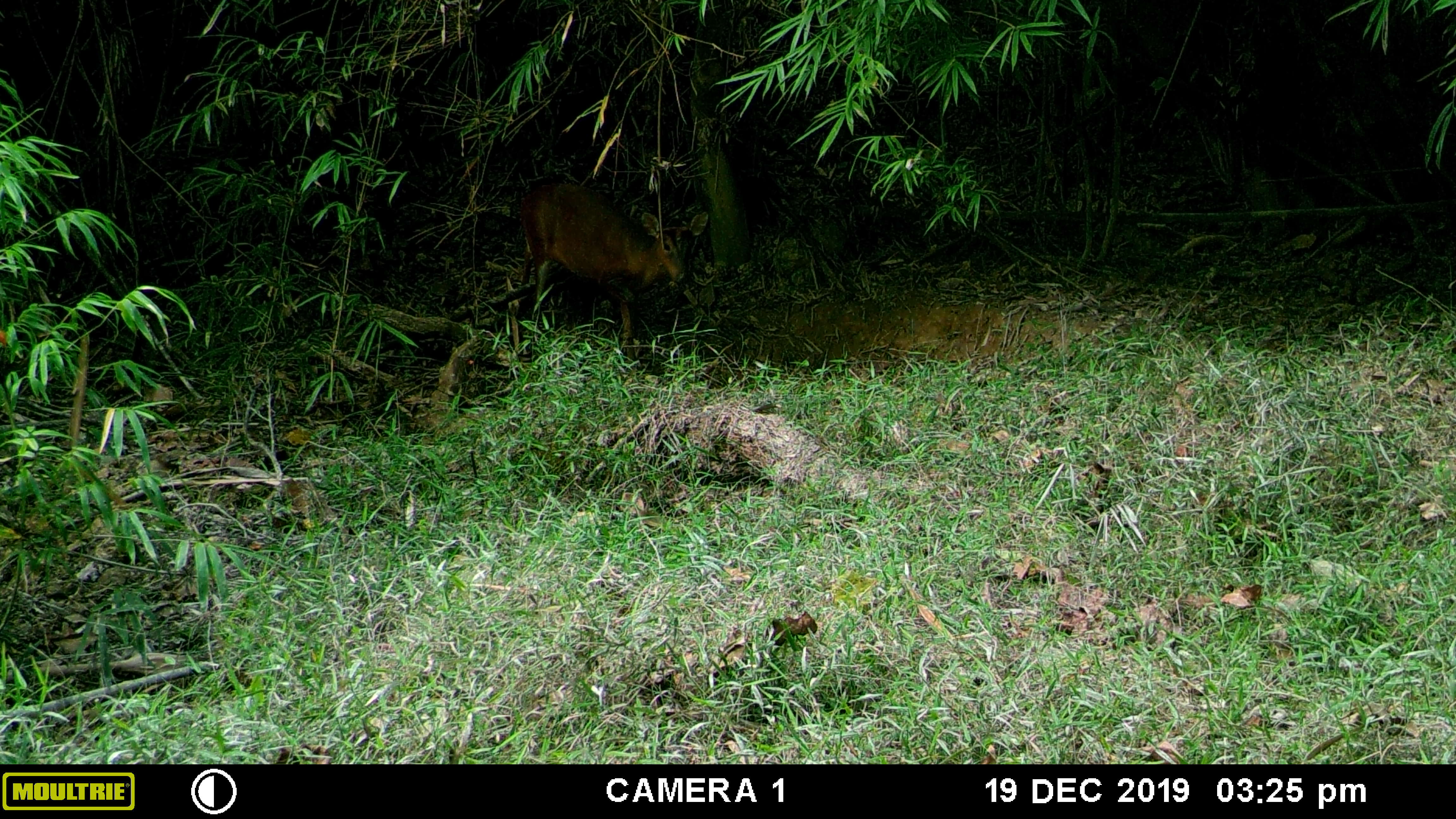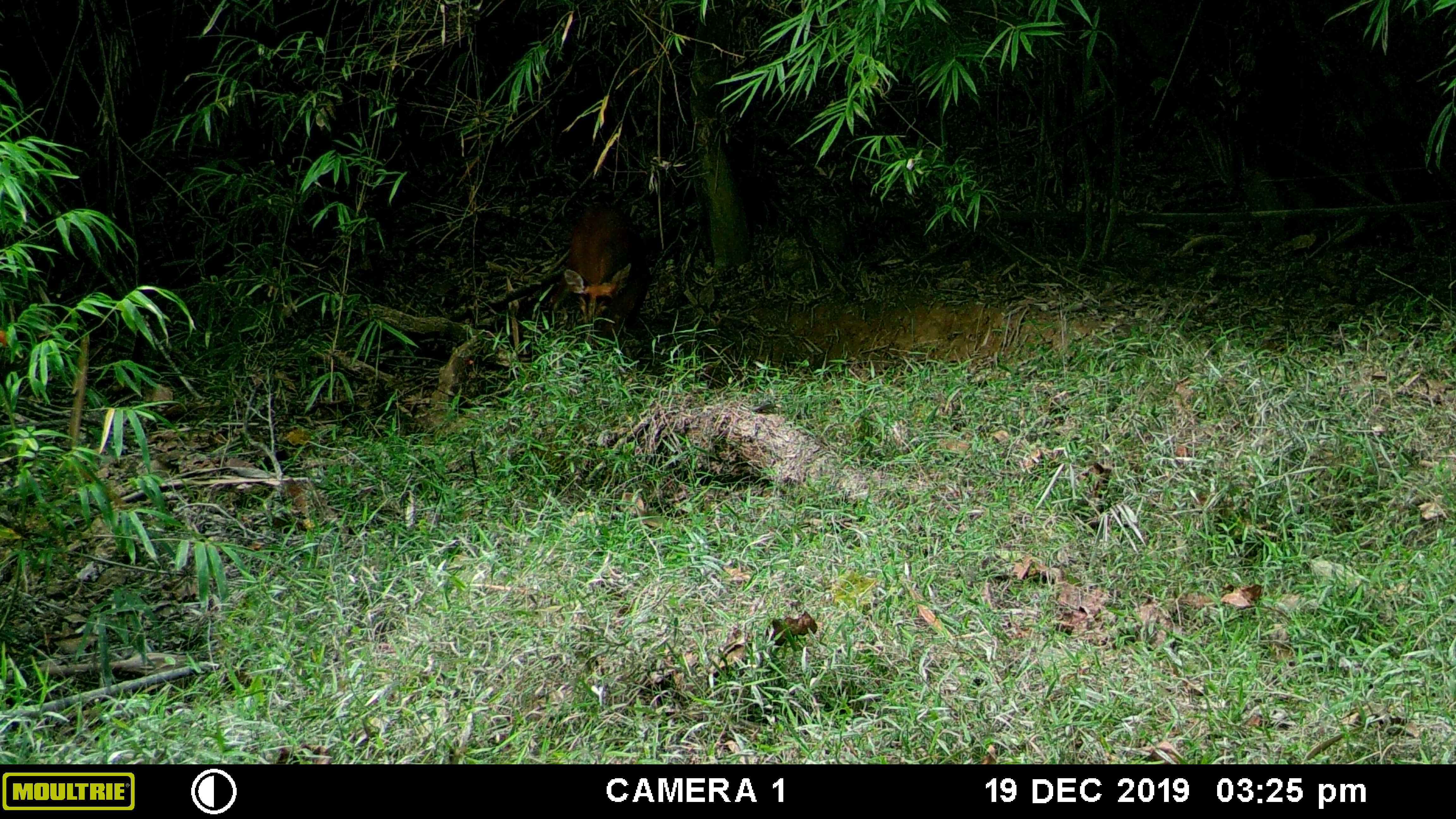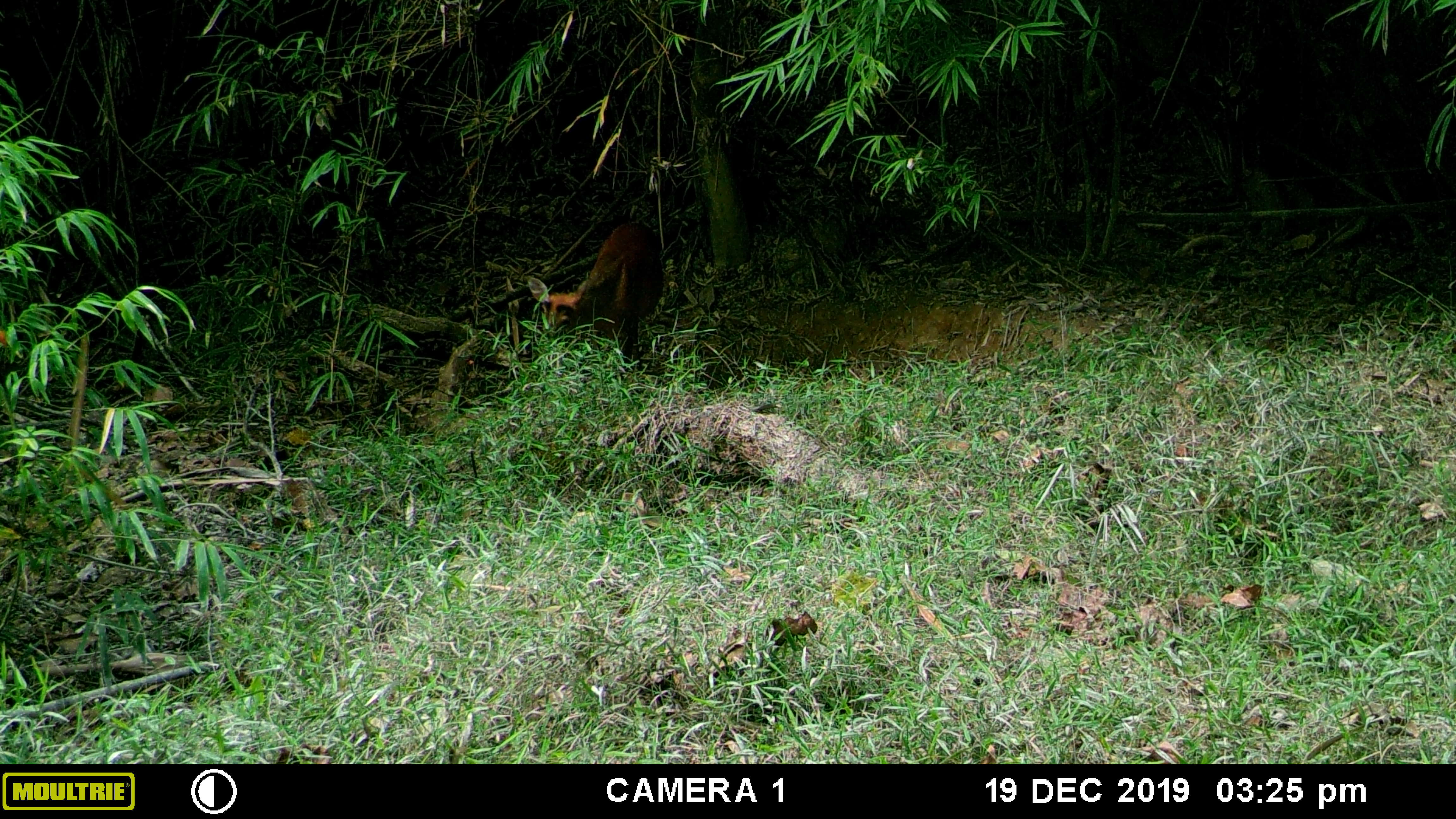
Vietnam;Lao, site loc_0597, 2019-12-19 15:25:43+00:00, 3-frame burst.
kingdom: Animalia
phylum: Chordata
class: Mammalia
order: Artiodactyla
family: Cervidae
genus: Muntiacus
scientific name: Muntiacus muntjak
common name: red muntjac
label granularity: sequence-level